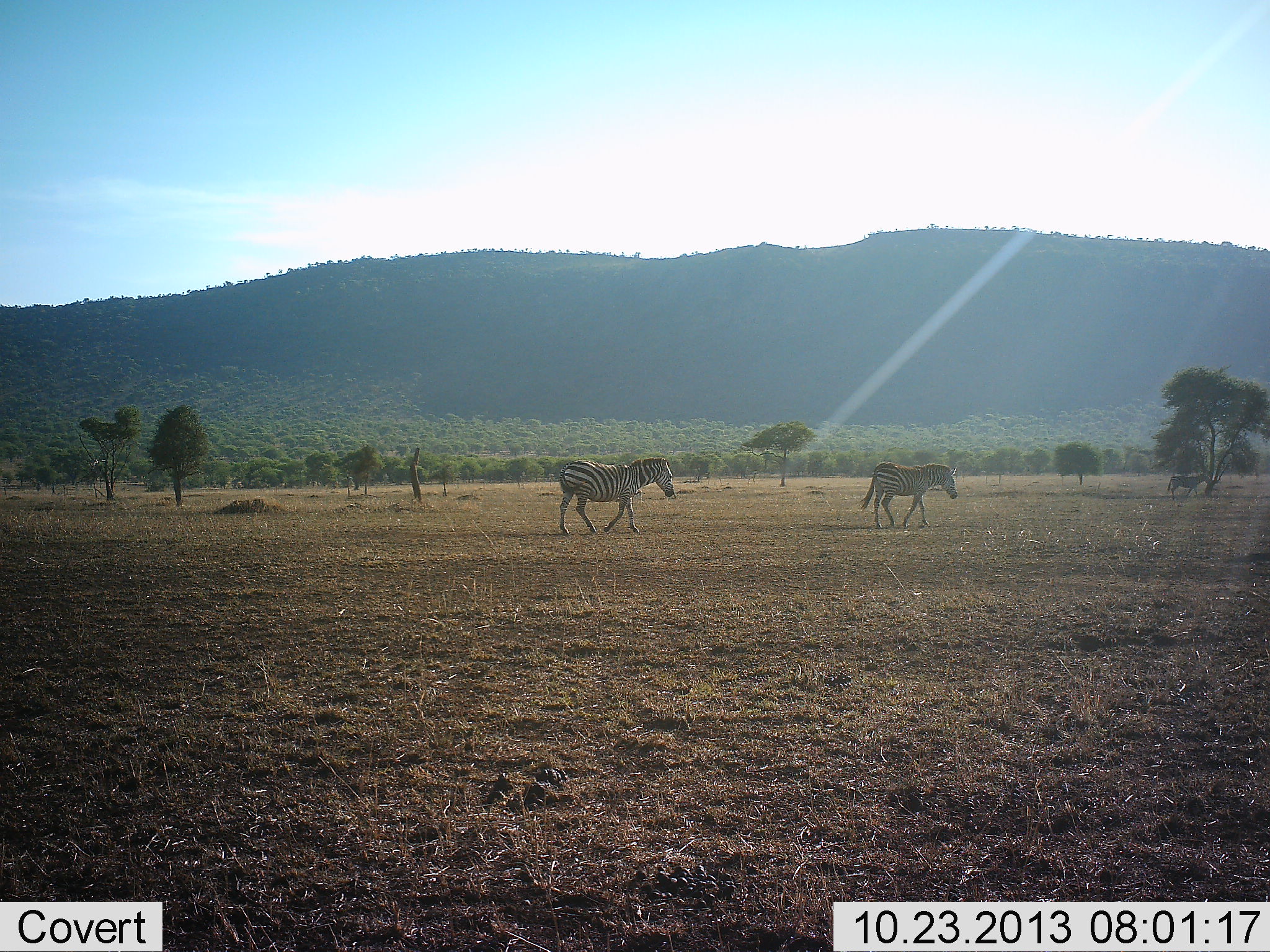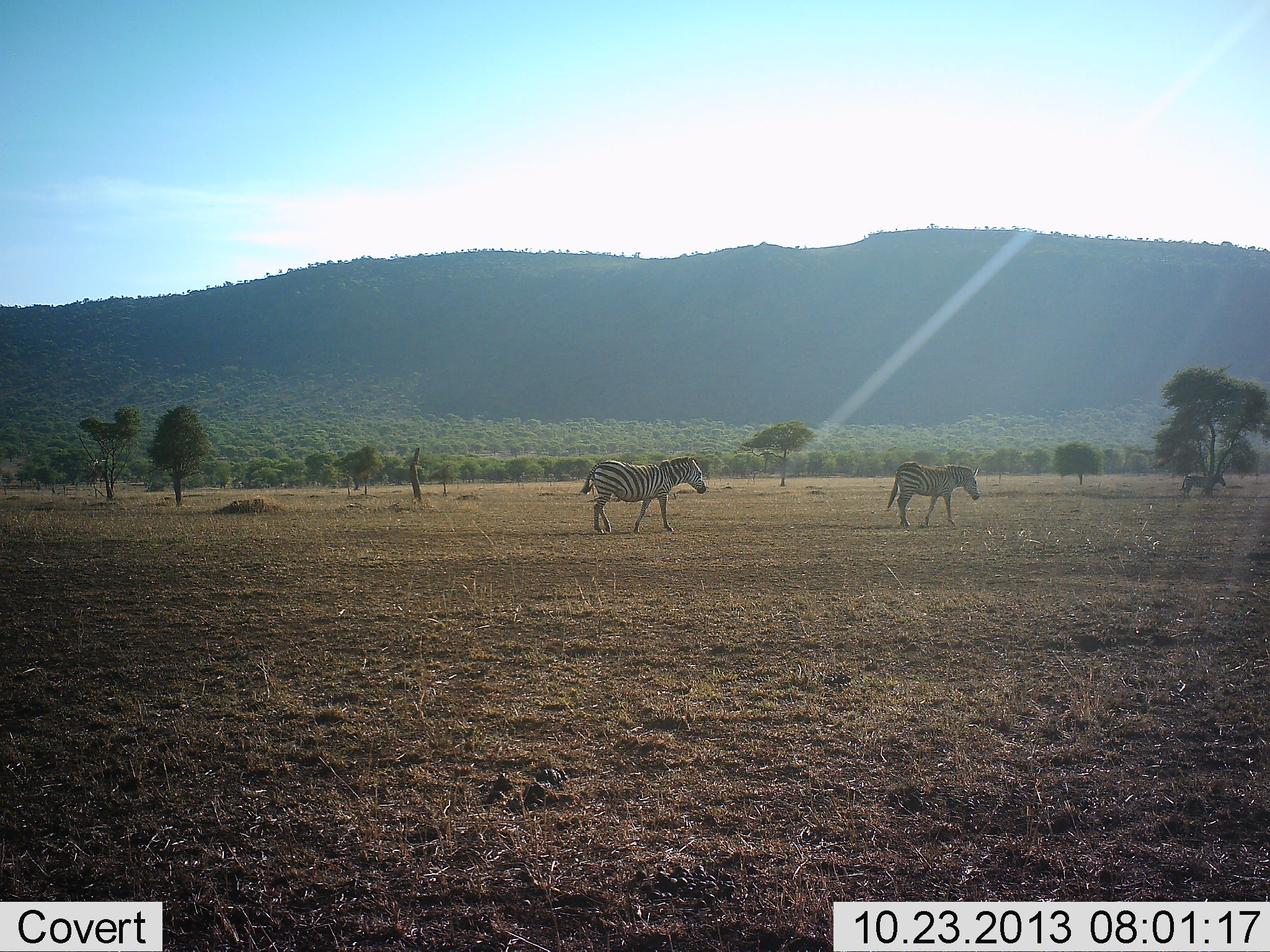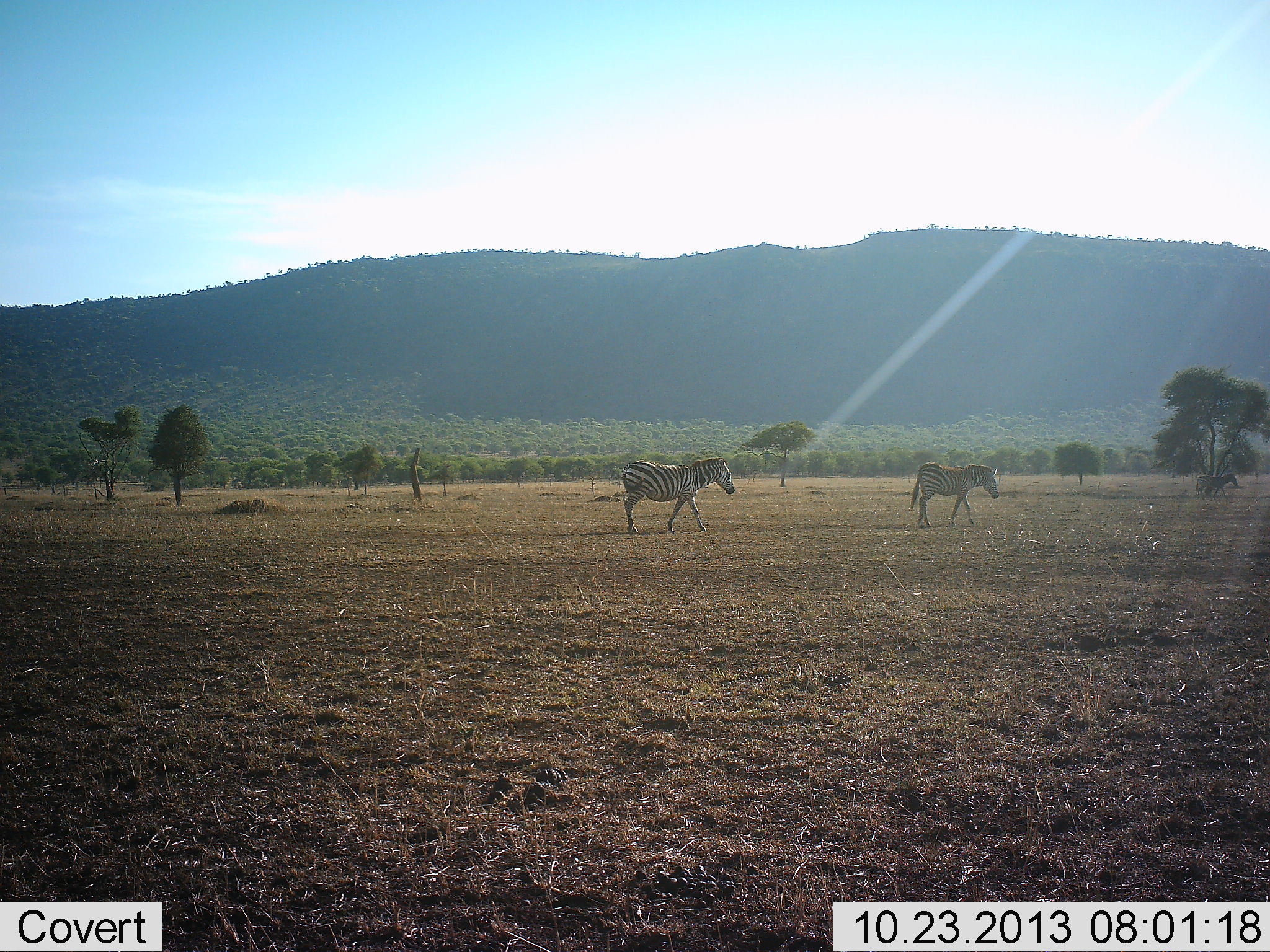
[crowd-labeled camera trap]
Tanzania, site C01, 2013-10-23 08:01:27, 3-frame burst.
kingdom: Animalia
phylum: Chordata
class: Mammalia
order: Perissodactyla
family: Equidae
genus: Equus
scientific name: Equus quagga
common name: plains zebra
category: zebra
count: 3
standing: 10%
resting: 0%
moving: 90%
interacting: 0%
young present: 0%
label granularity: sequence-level